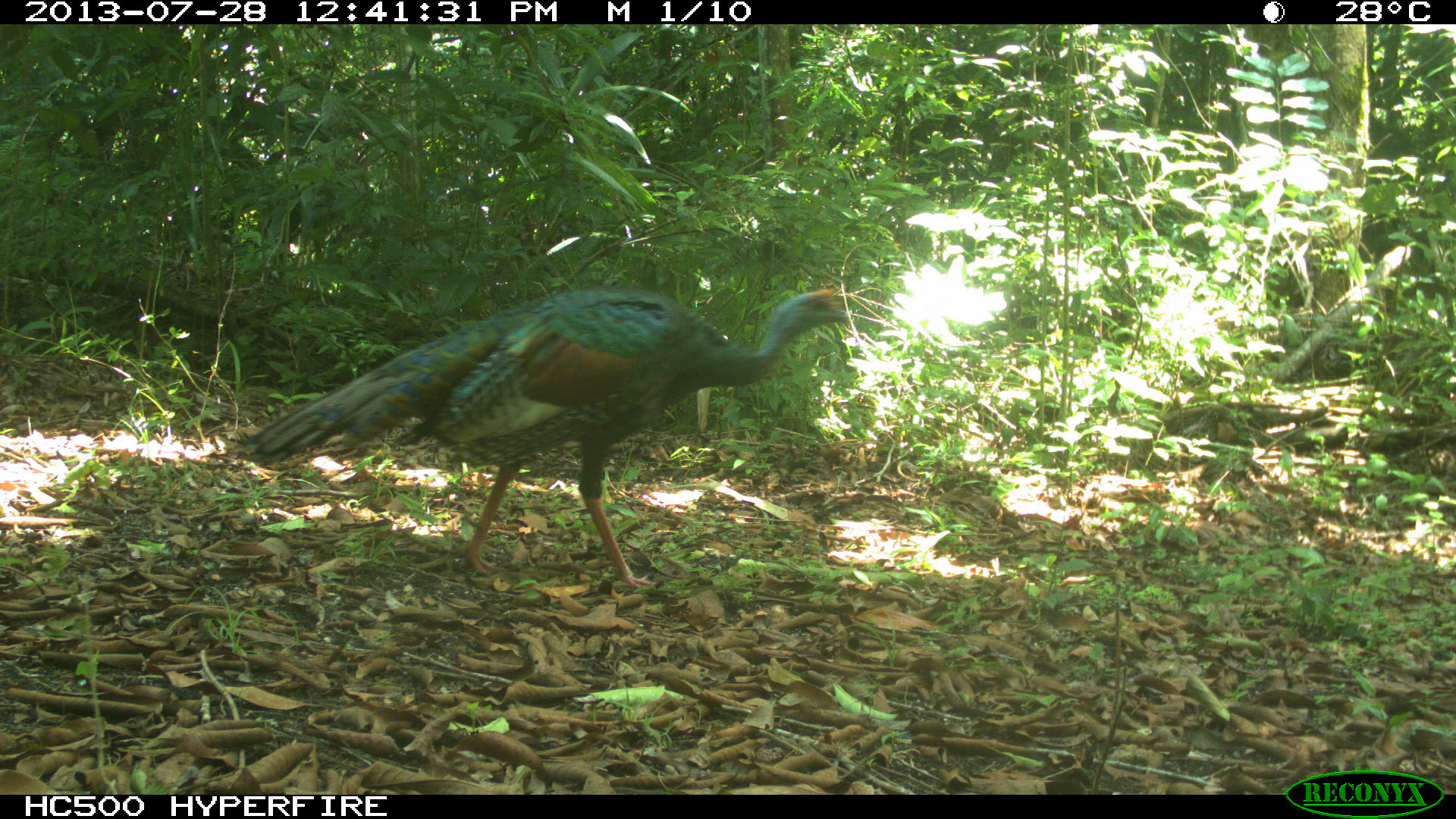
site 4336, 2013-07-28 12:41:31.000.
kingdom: Animalia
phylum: Chordata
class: Aves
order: Galliformes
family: Phasianidae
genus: Meleagris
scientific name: Meleagris ocellata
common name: ocellated turkey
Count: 1.